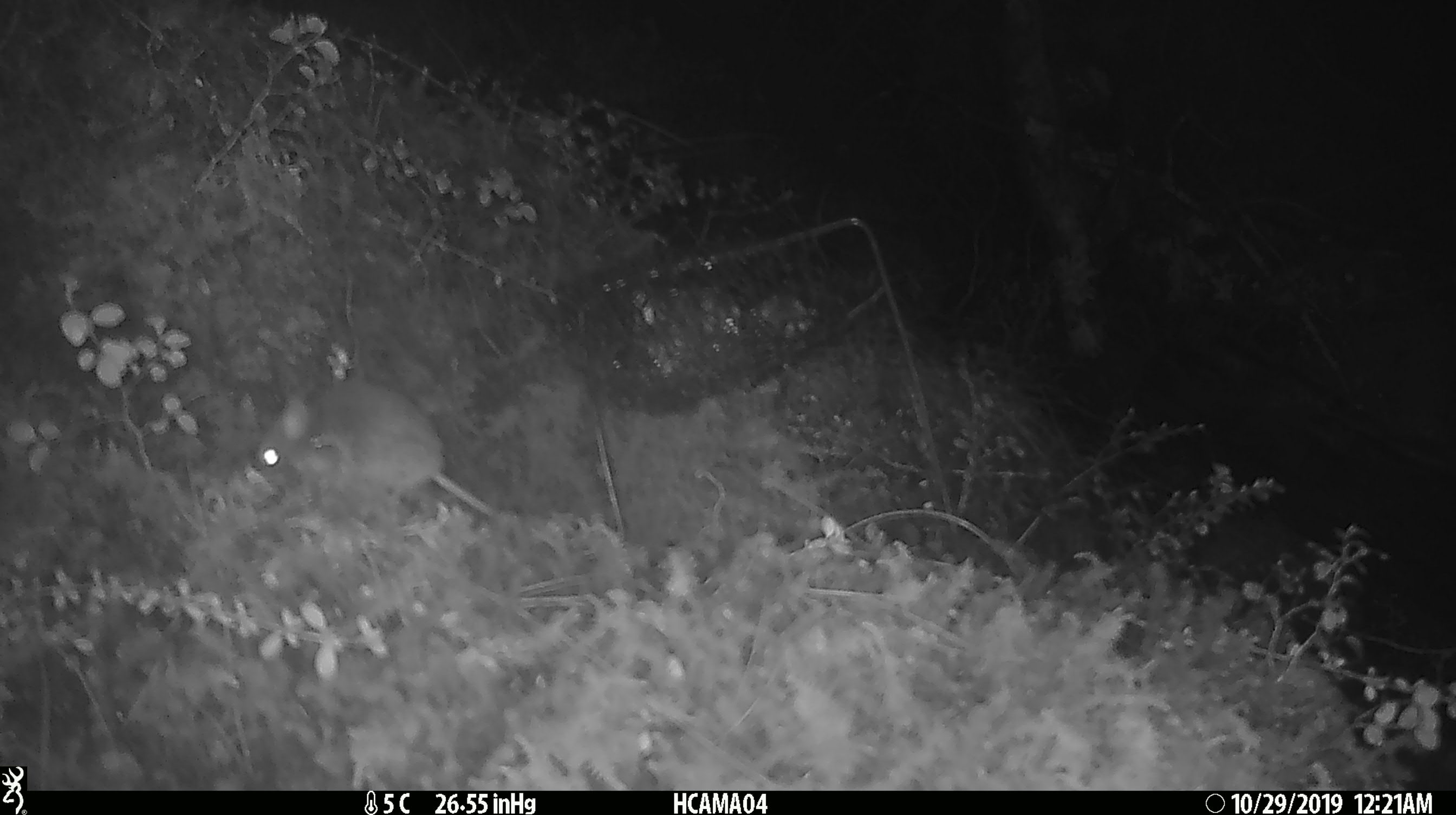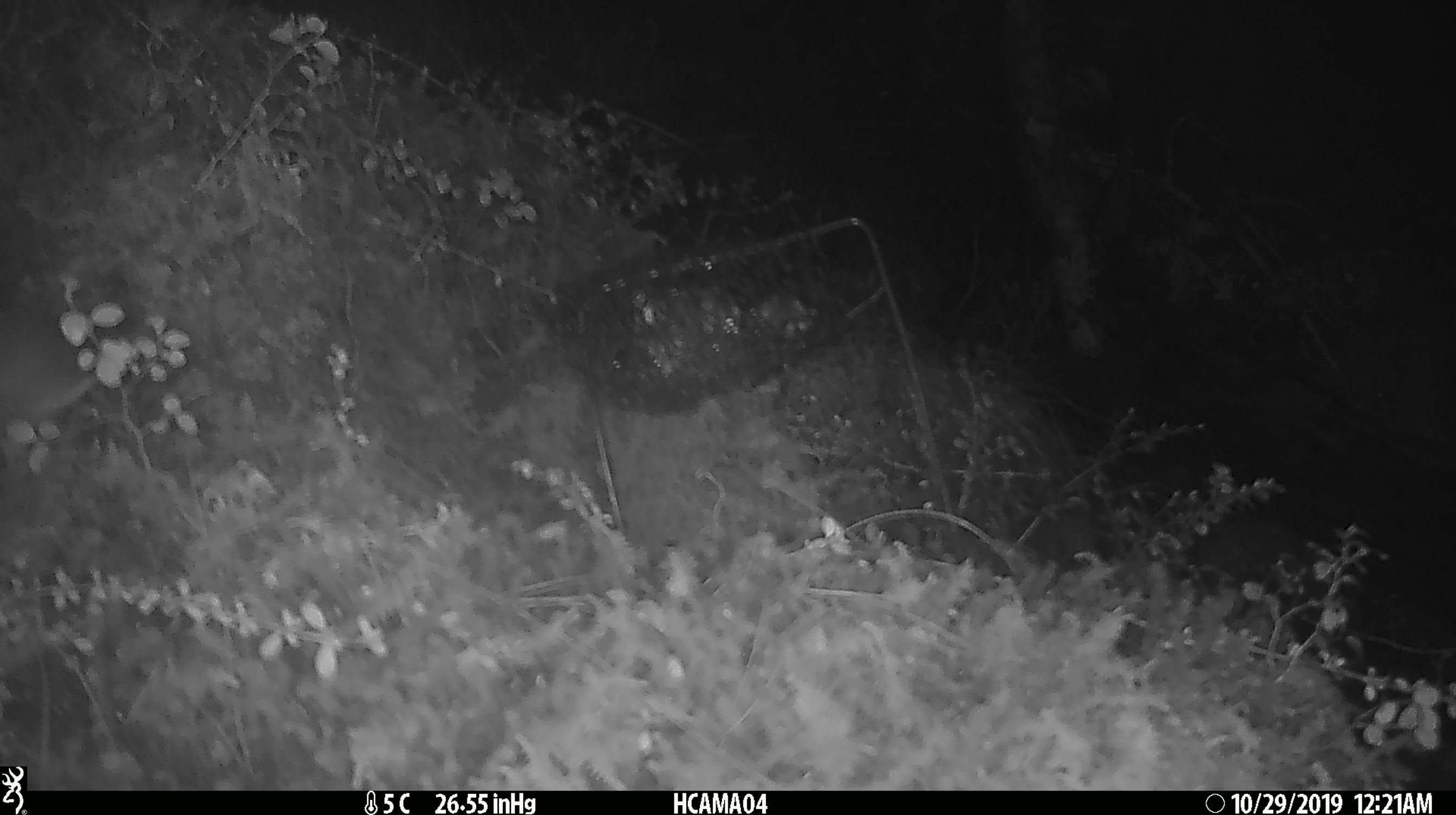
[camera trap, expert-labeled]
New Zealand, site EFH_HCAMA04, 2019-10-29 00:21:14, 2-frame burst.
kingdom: Animalia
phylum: Chordata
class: Mammalia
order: Rodentia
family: Muridae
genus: Mus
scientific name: Mus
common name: mouse